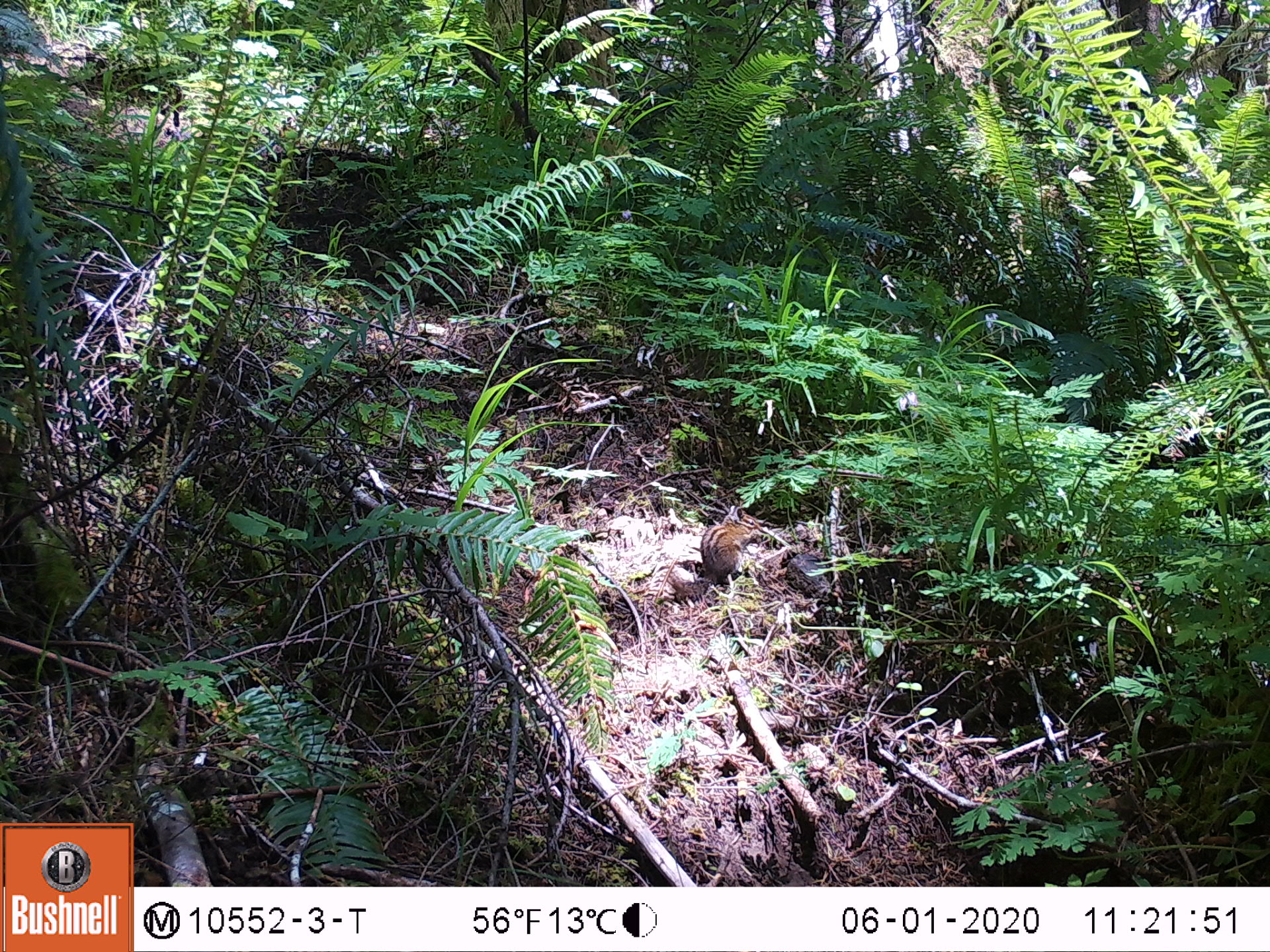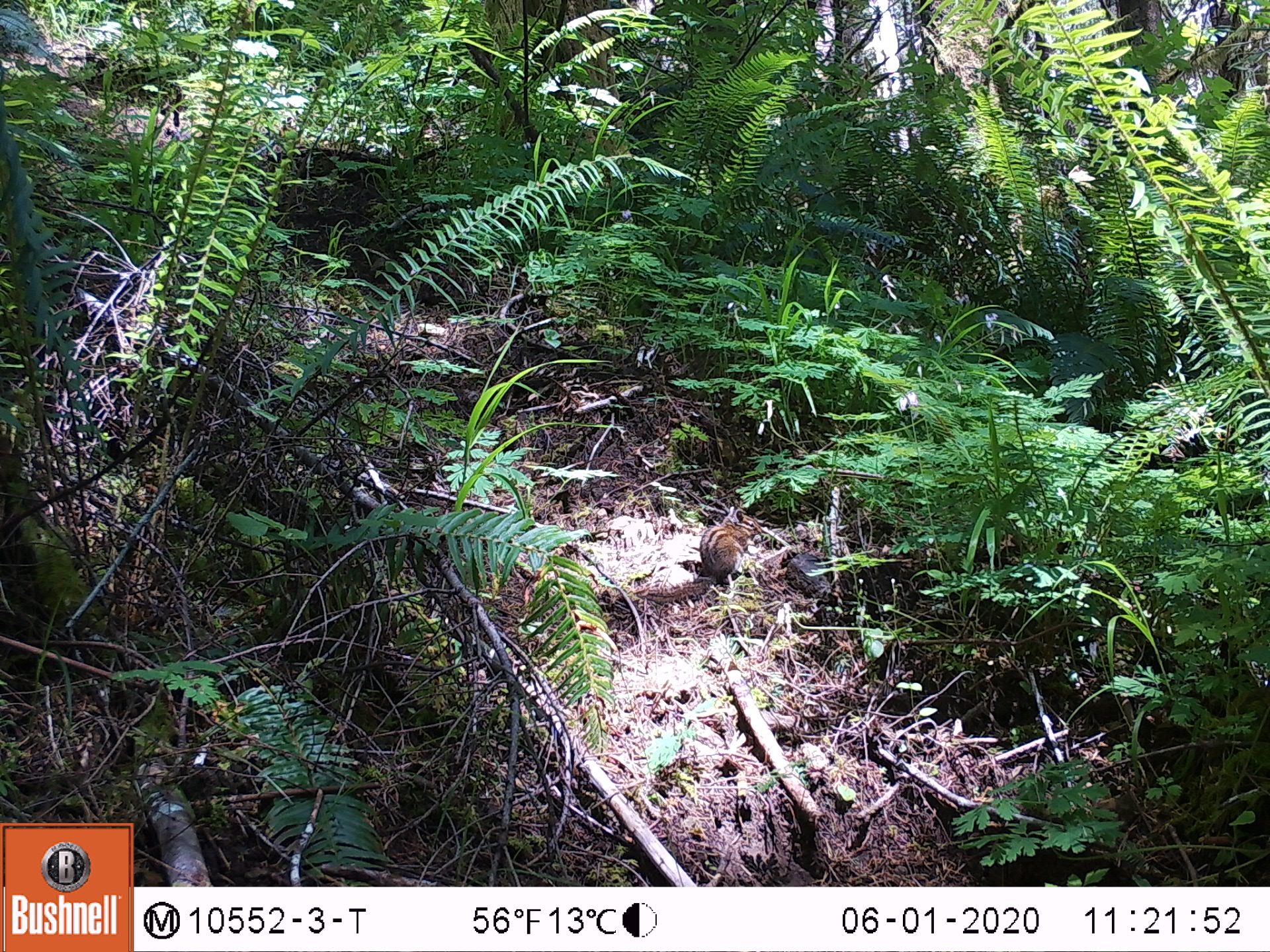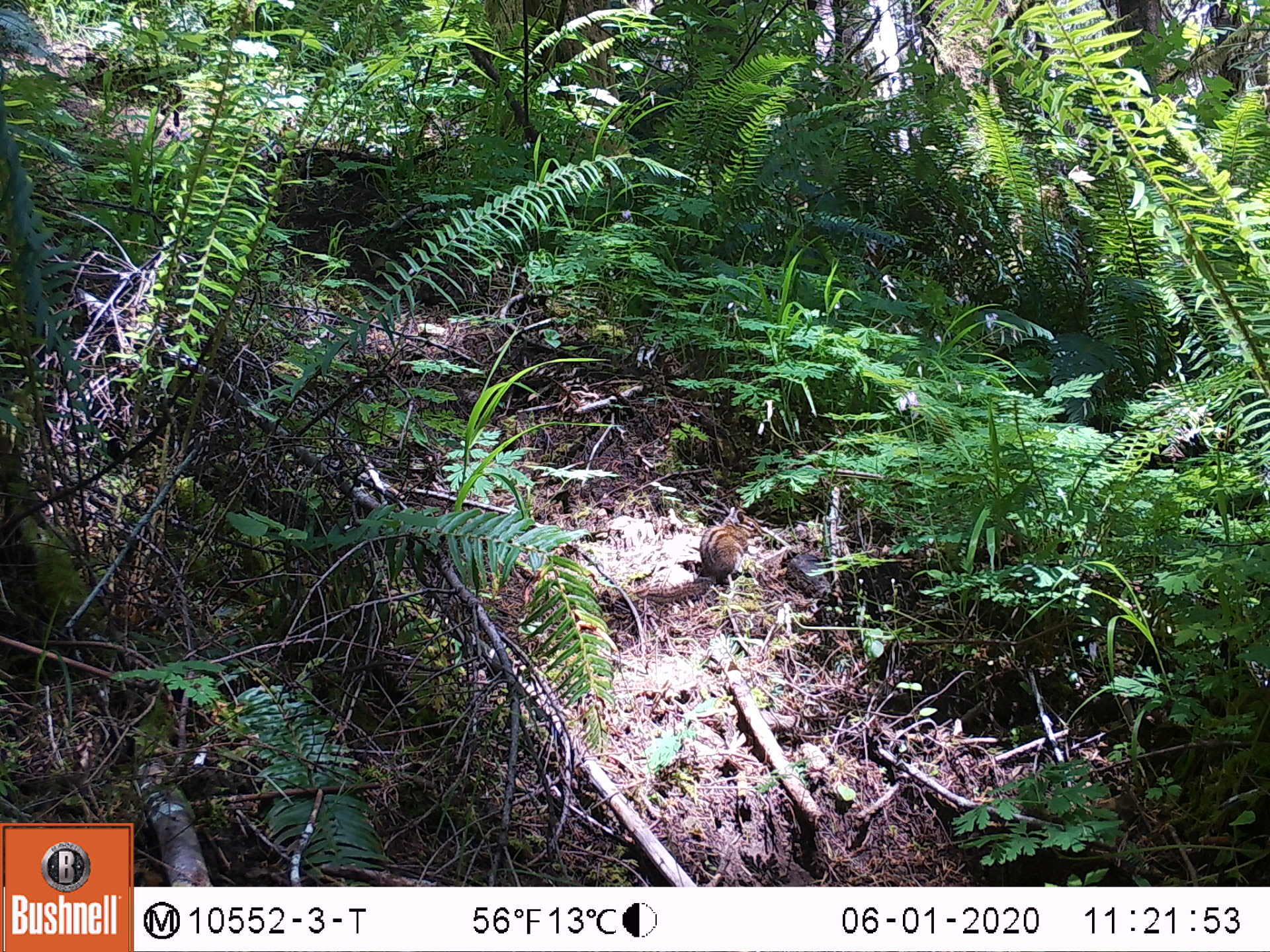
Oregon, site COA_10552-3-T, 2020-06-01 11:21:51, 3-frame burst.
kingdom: Animalia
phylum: Chordata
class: Mammalia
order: Rodentia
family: Sciuridae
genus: Neotamias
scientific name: Neotamias townsendii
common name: townsend's chipmunk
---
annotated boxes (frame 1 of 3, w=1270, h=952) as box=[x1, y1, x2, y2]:
townsend's chipmunk: box=[665, 496, 770, 609]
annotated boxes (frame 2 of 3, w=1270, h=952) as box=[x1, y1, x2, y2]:
townsend's chipmunk: box=[632, 500, 767, 606]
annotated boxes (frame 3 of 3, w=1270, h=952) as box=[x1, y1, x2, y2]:
townsend's chipmunk: box=[637, 495, 769, 608]